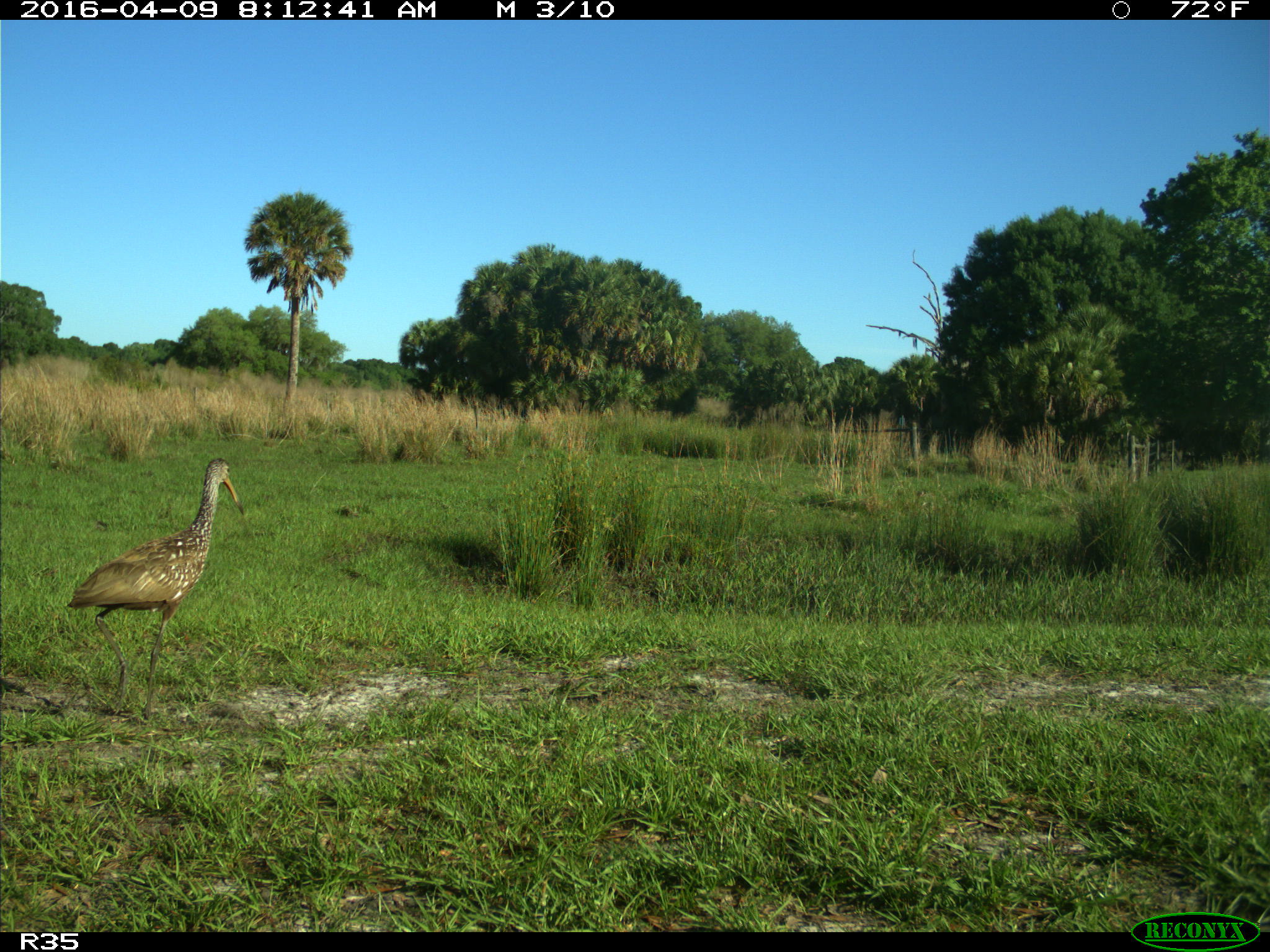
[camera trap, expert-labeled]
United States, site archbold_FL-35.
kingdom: Animalia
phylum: Chordata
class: Aves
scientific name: Aves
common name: birds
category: unidentified bird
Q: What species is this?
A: Unidentified bird (birds) (Aves).